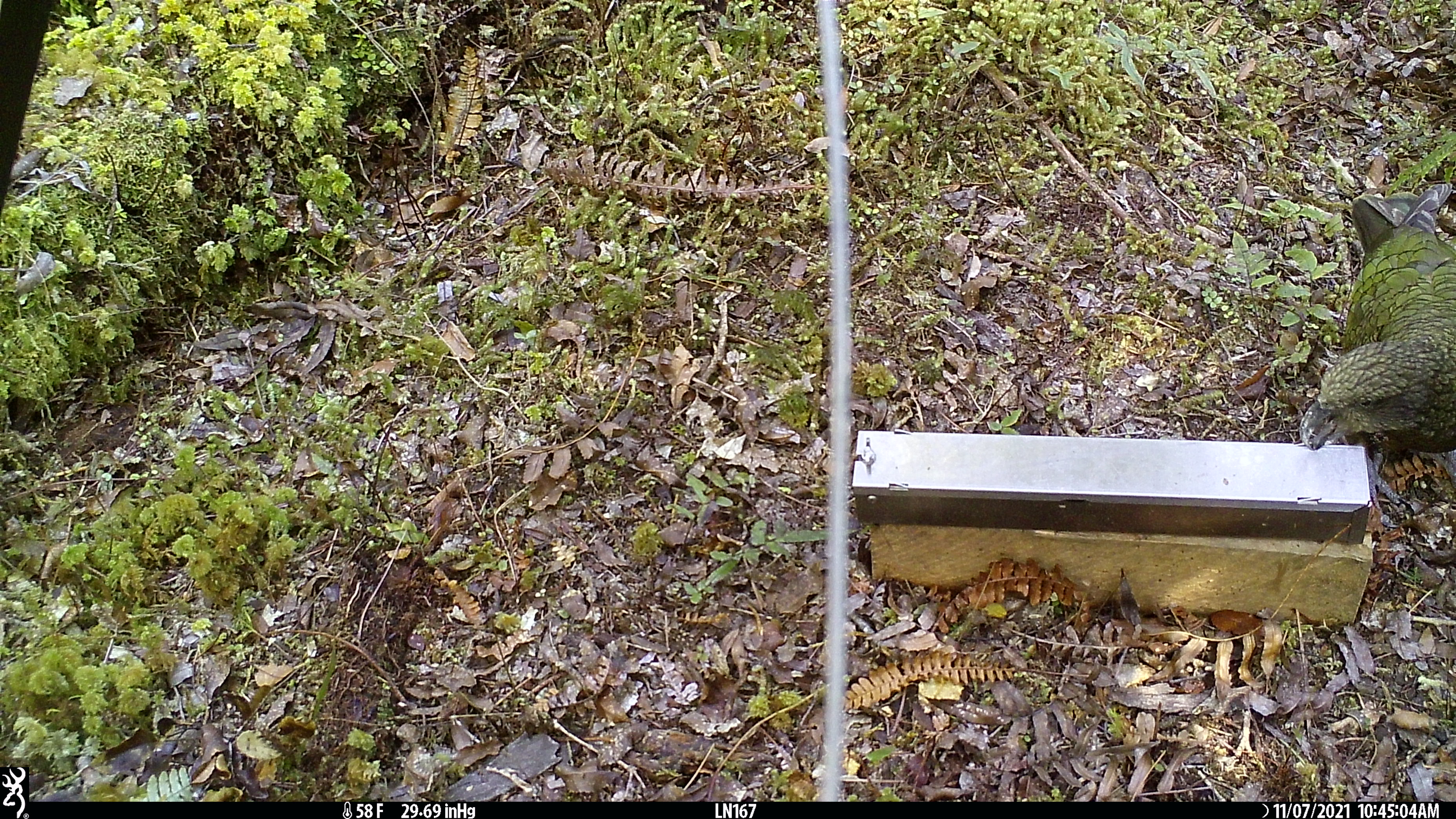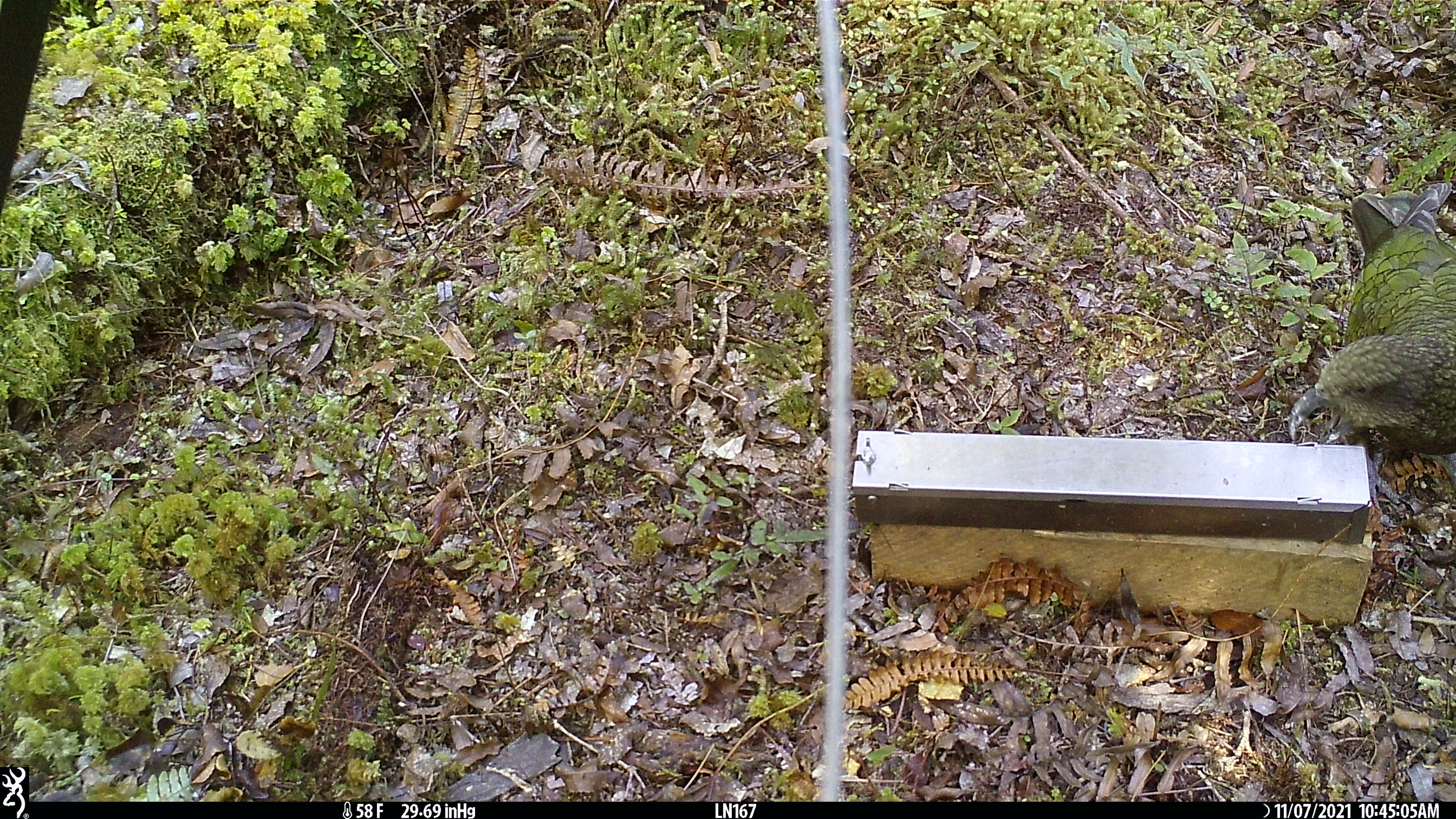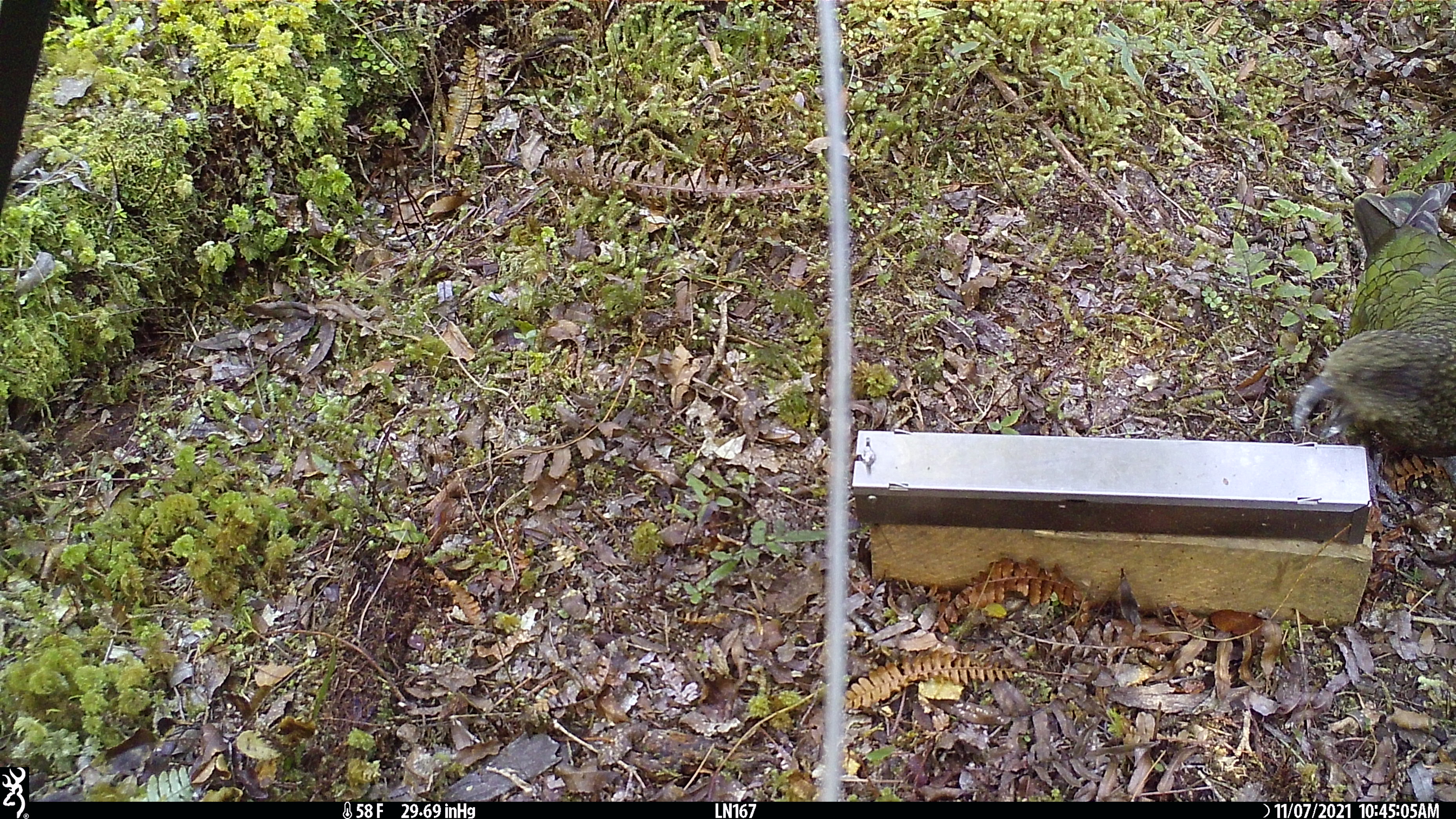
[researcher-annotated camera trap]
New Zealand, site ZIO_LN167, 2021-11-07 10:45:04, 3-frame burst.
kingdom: Animalia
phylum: Chordata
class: Aves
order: Psittaciformes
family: Strigopidae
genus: Nestor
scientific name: Nestor notabilis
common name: kea